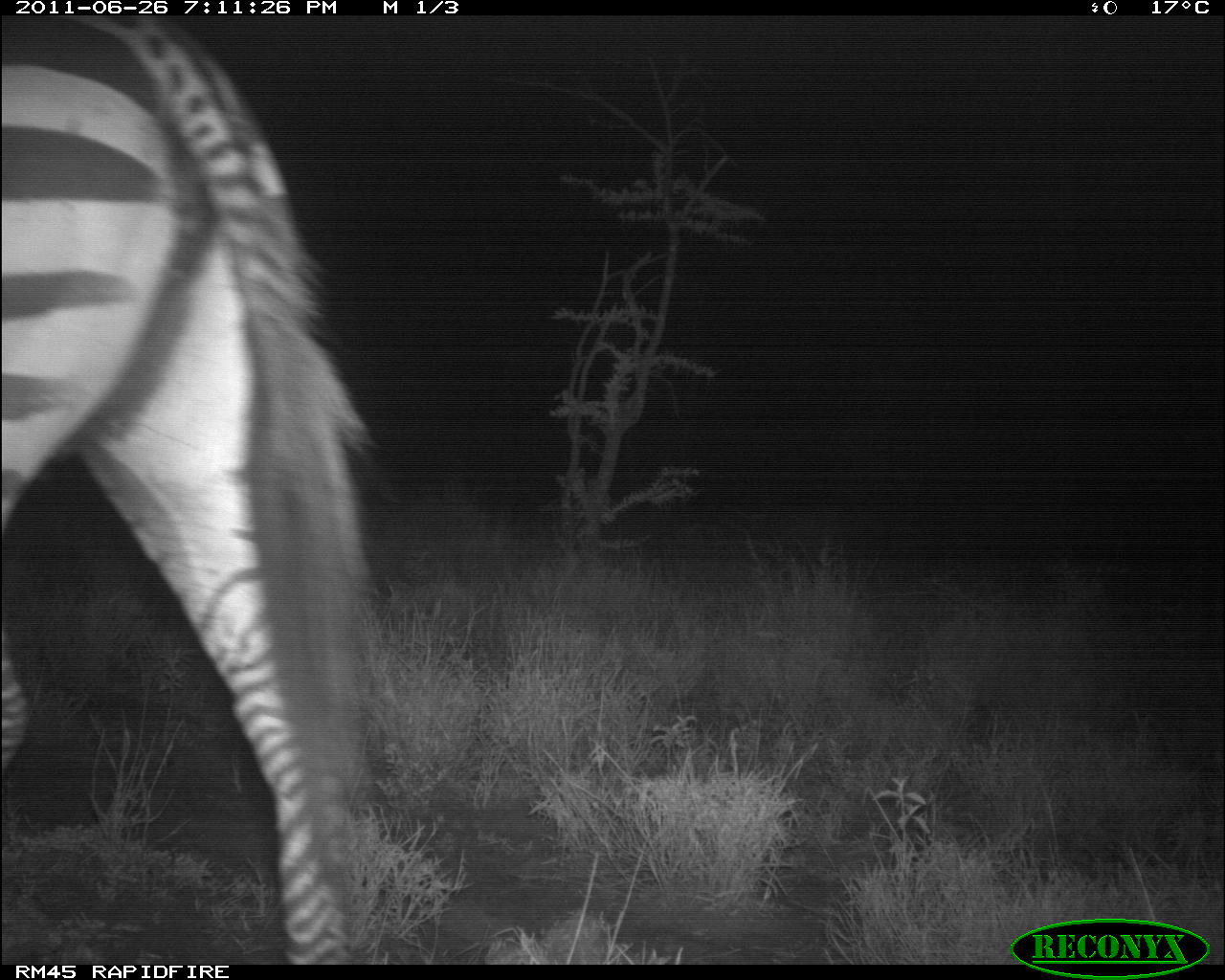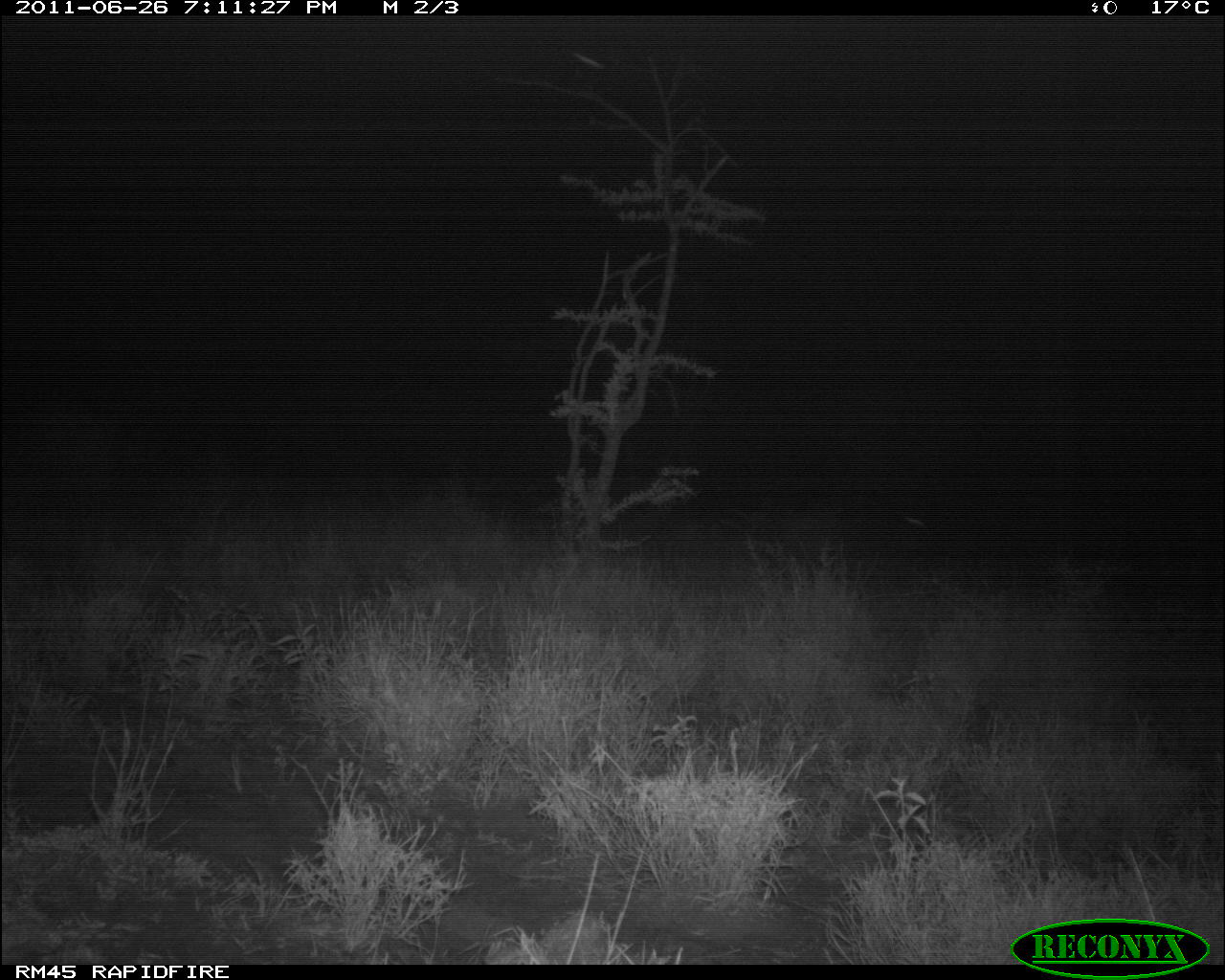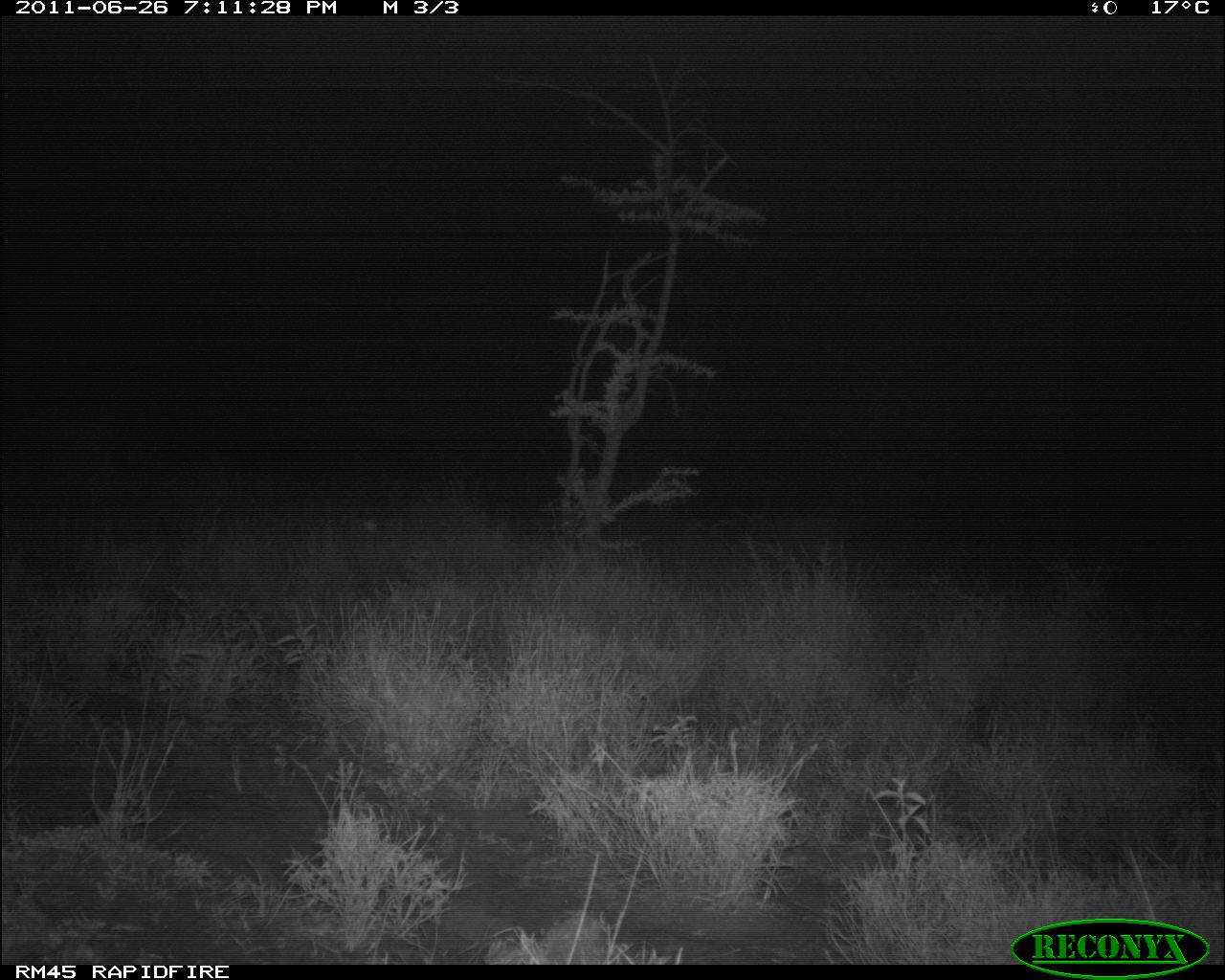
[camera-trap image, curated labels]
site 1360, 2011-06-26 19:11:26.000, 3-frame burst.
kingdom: Animalia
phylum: Chordata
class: Mammalia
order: Perissodactyla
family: Equidae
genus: Equus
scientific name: Equus quagga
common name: plains zebra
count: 1